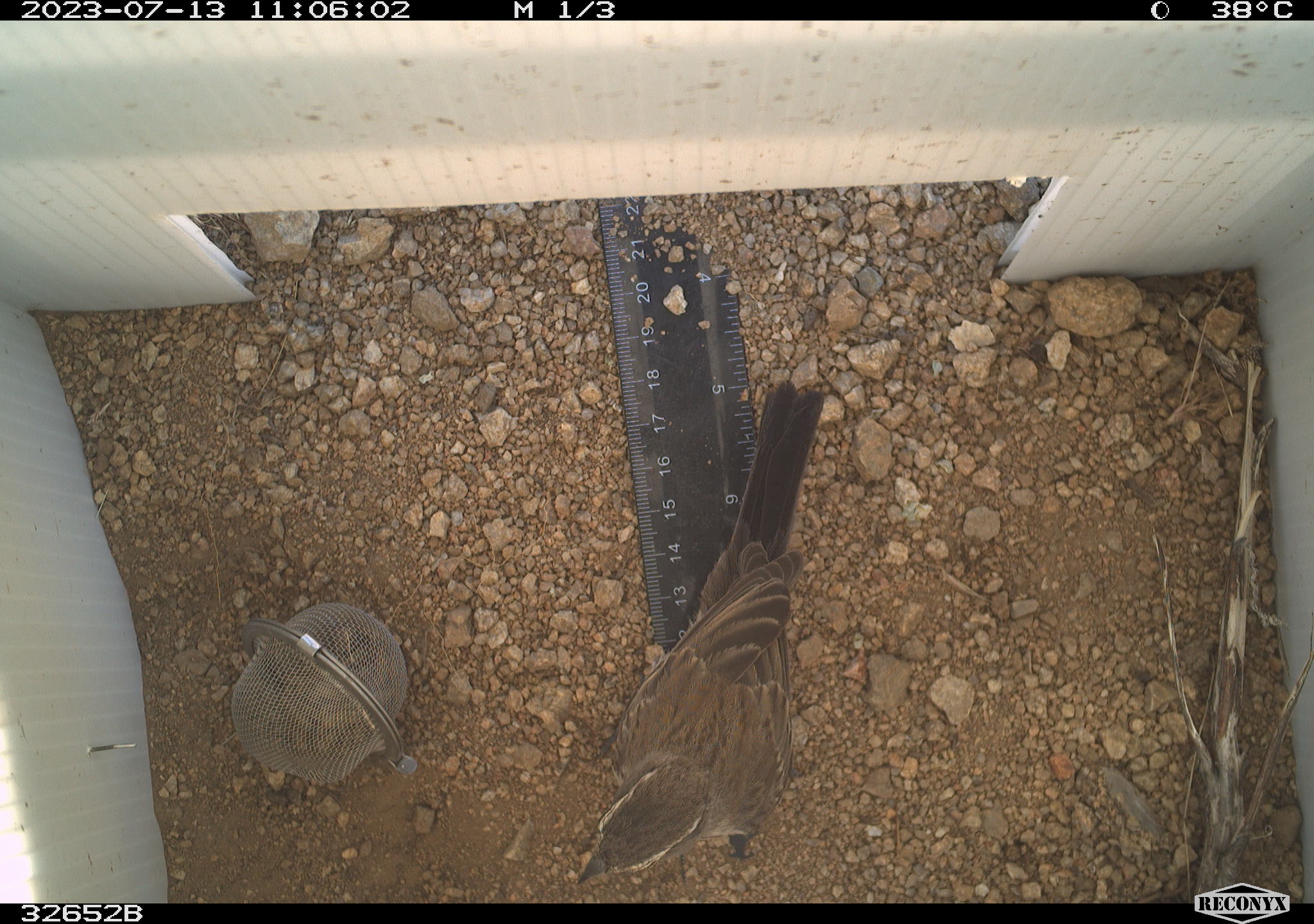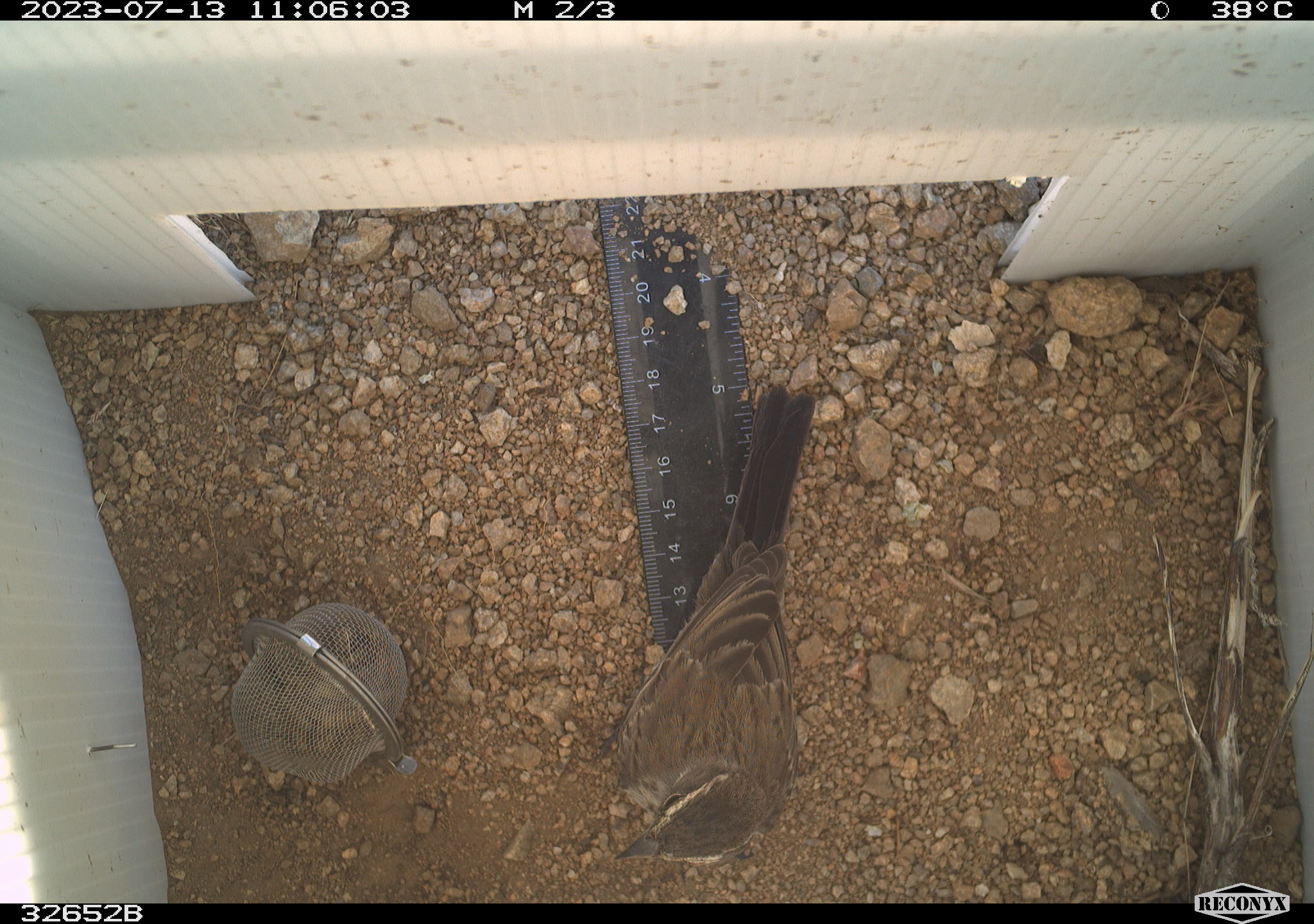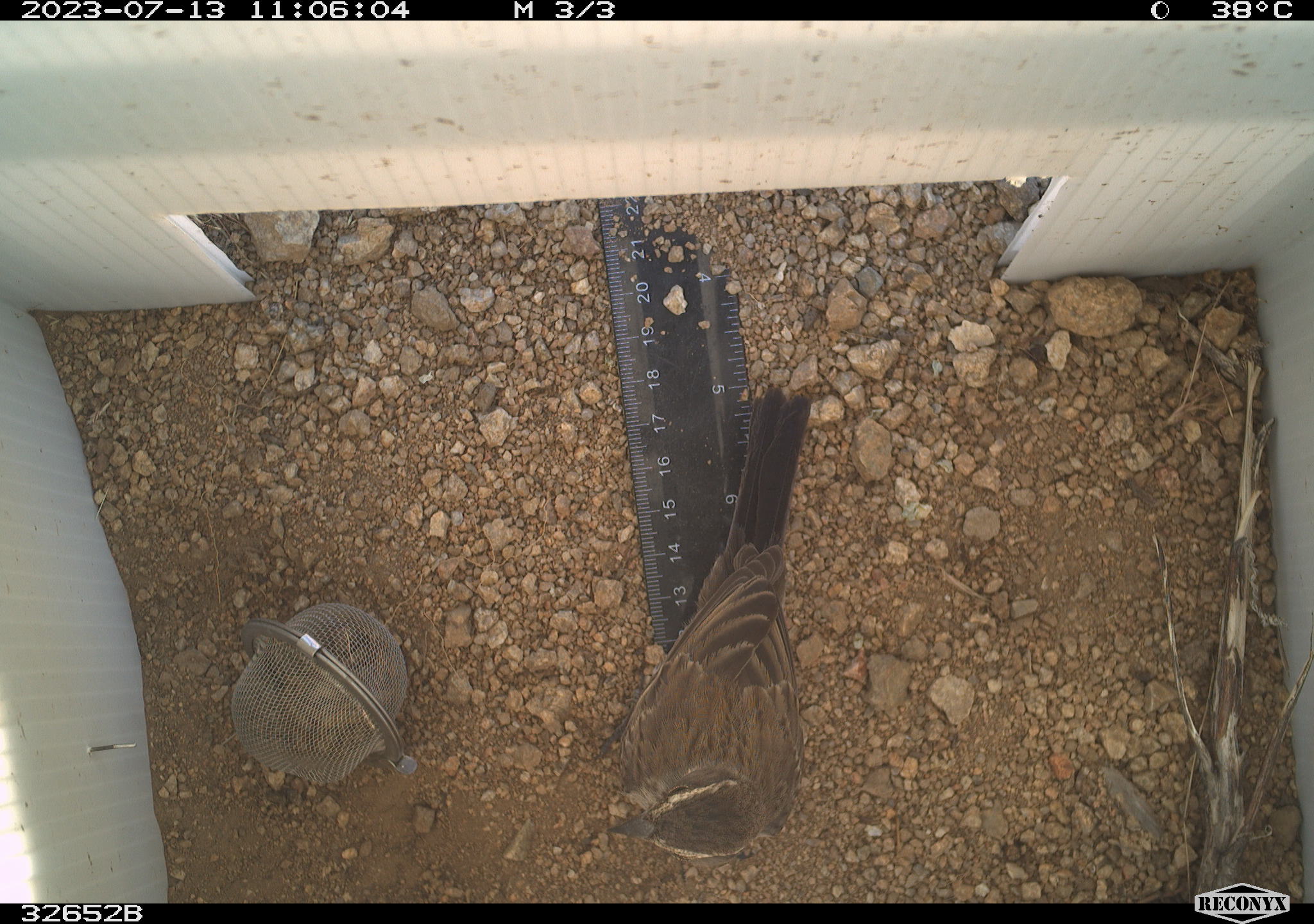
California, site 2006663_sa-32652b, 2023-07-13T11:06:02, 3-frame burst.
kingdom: Animalia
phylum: Chordata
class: Aves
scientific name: Aves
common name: bird